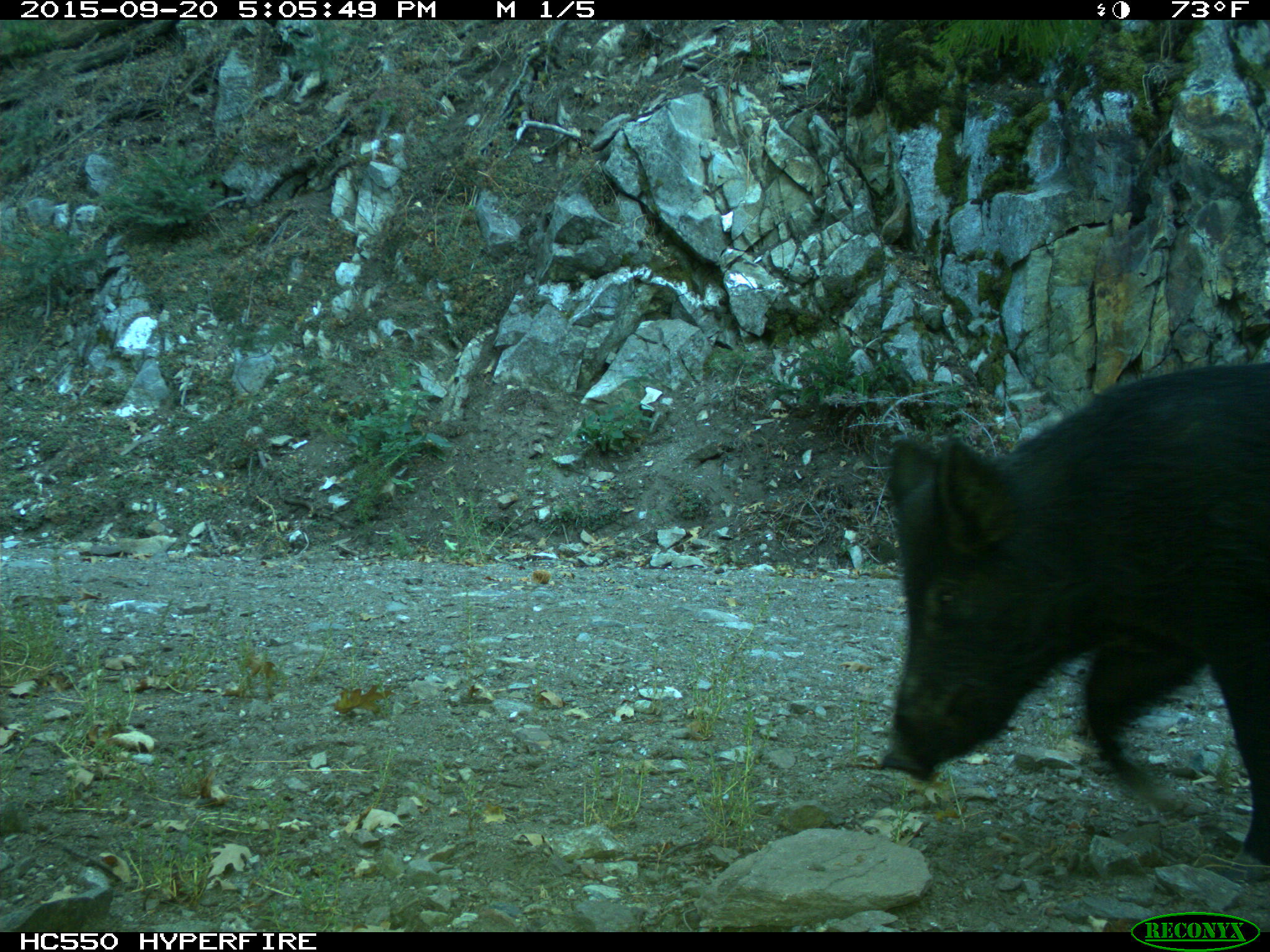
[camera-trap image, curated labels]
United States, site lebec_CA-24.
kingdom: Animalia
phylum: Chordata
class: Mammalia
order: Artiodactyla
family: Suidae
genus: Sus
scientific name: Sus scrofa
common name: wild boar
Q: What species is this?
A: Sus scrofa (wild boar).